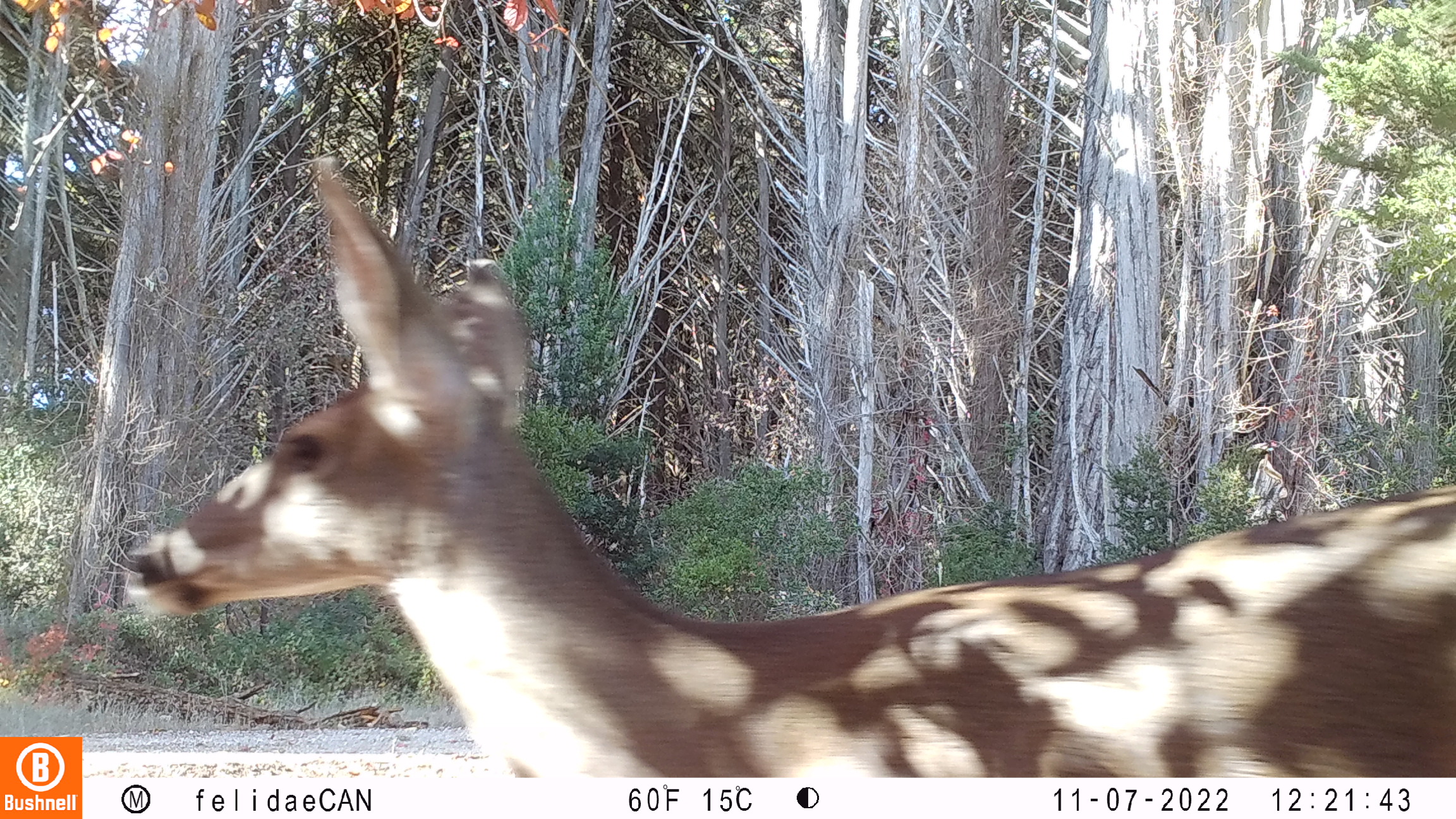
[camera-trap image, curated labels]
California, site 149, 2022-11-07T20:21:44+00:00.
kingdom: Animalia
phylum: Chordata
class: Mammalia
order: Artiodactyla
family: Cervidae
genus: Odocoileus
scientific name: Odocoileus hemionus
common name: mule deer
Mule deer (Odocoileus hemionus).